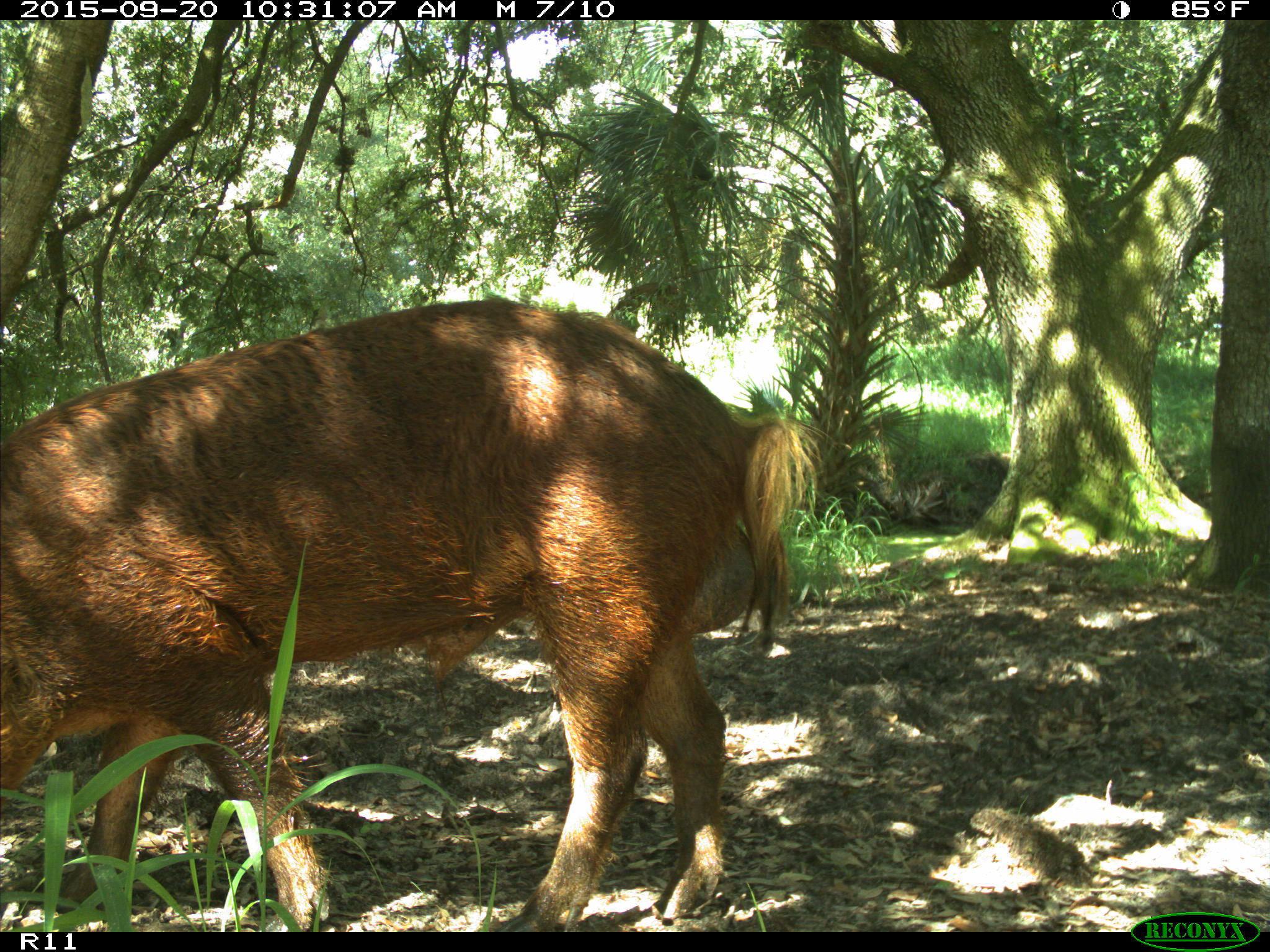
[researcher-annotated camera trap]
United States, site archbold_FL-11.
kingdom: Animalia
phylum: Chordata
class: Mammalia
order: Artiodactyla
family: Suidae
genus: Sus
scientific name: Sus scrofa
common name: wild boar